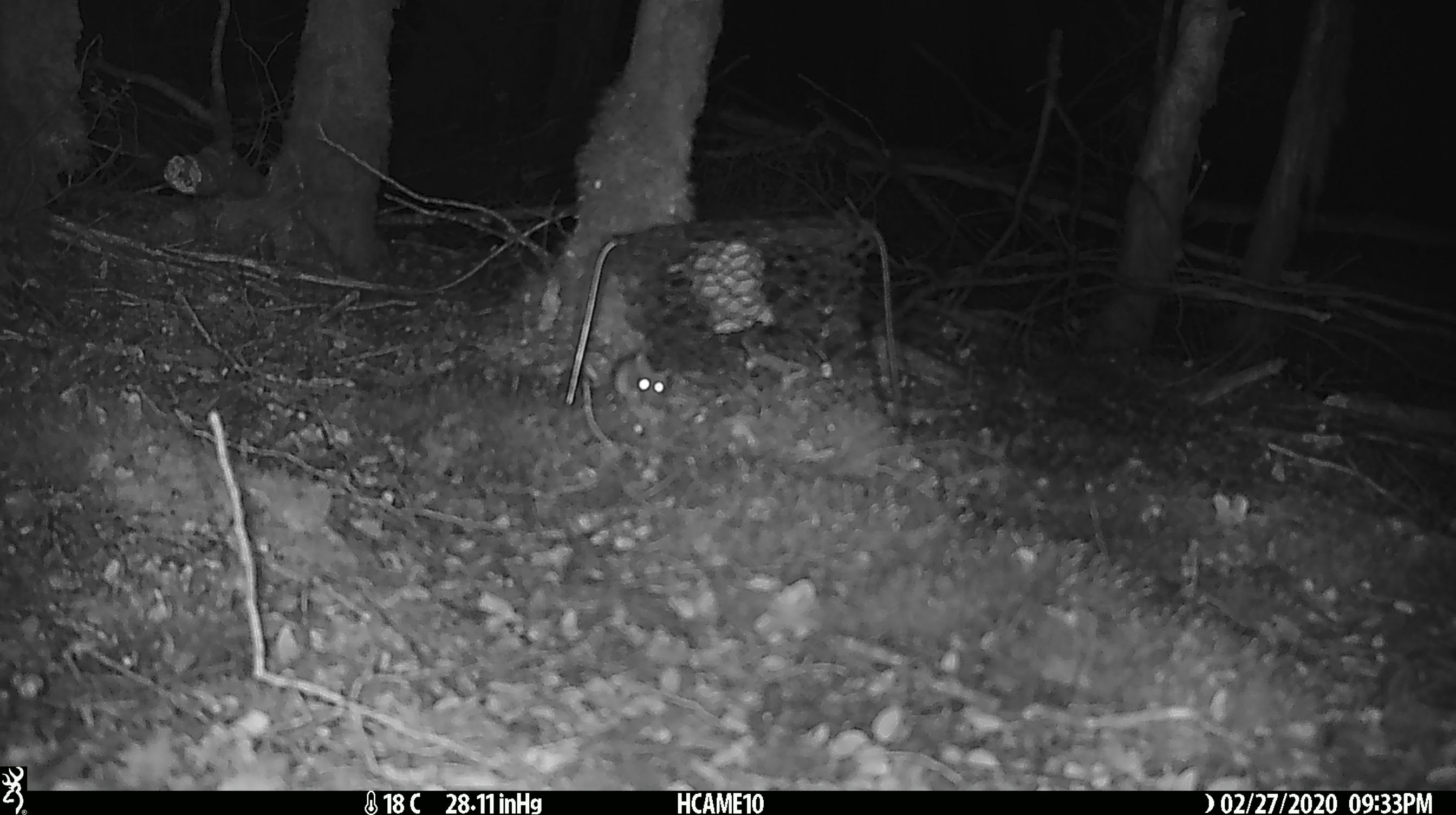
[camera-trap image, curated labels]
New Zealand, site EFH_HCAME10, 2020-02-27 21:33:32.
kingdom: Animalia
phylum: Chordata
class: Mammalia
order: Rodentia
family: Muridae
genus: Mus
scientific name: Mus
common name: mouse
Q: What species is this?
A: Mouse (Mus).